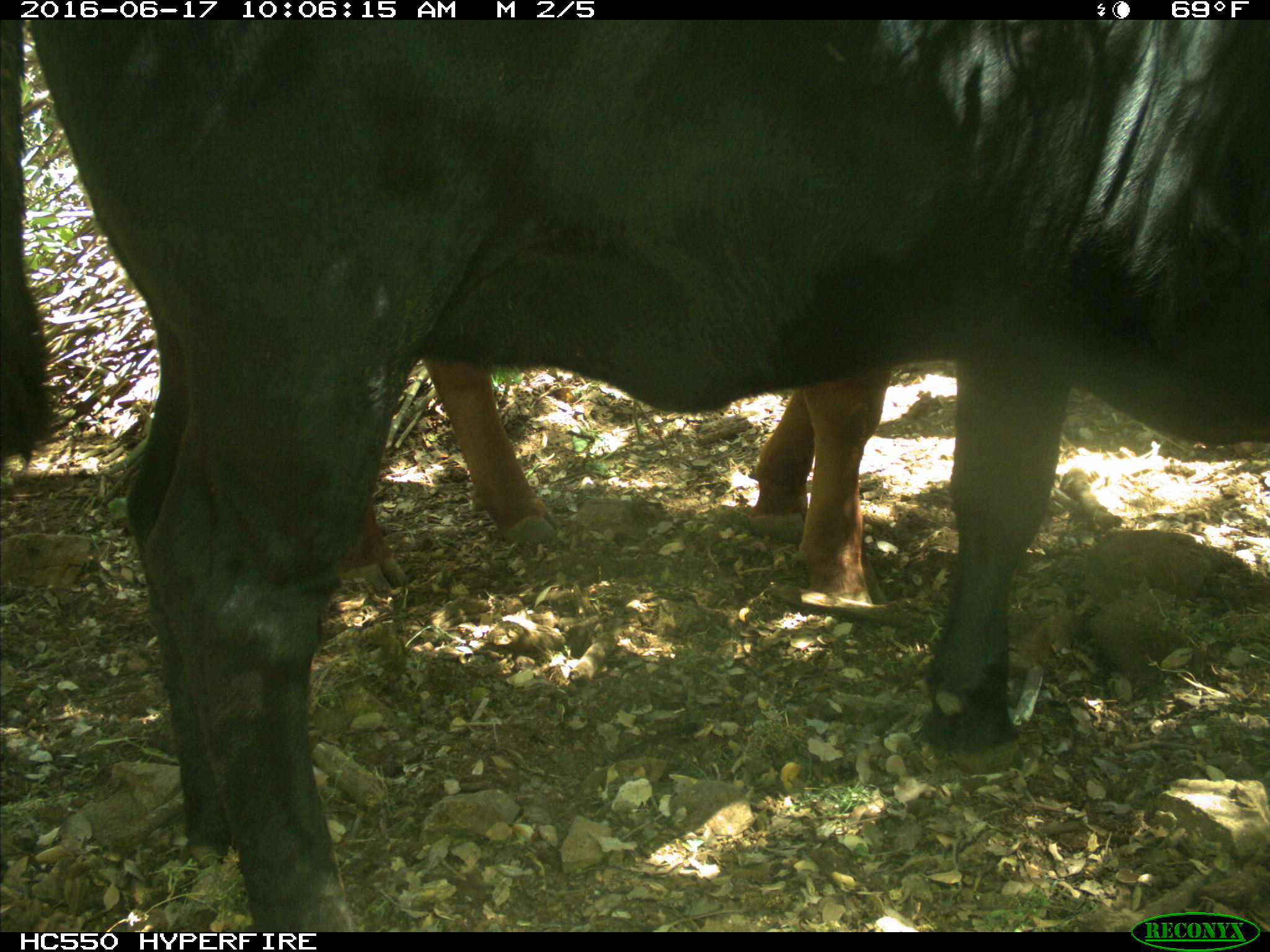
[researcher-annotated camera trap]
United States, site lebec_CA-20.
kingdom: Animalia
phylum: Chordata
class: Mammalia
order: Artiodactyla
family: Bovidae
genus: Bos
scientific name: Bos taurus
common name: domestic cow